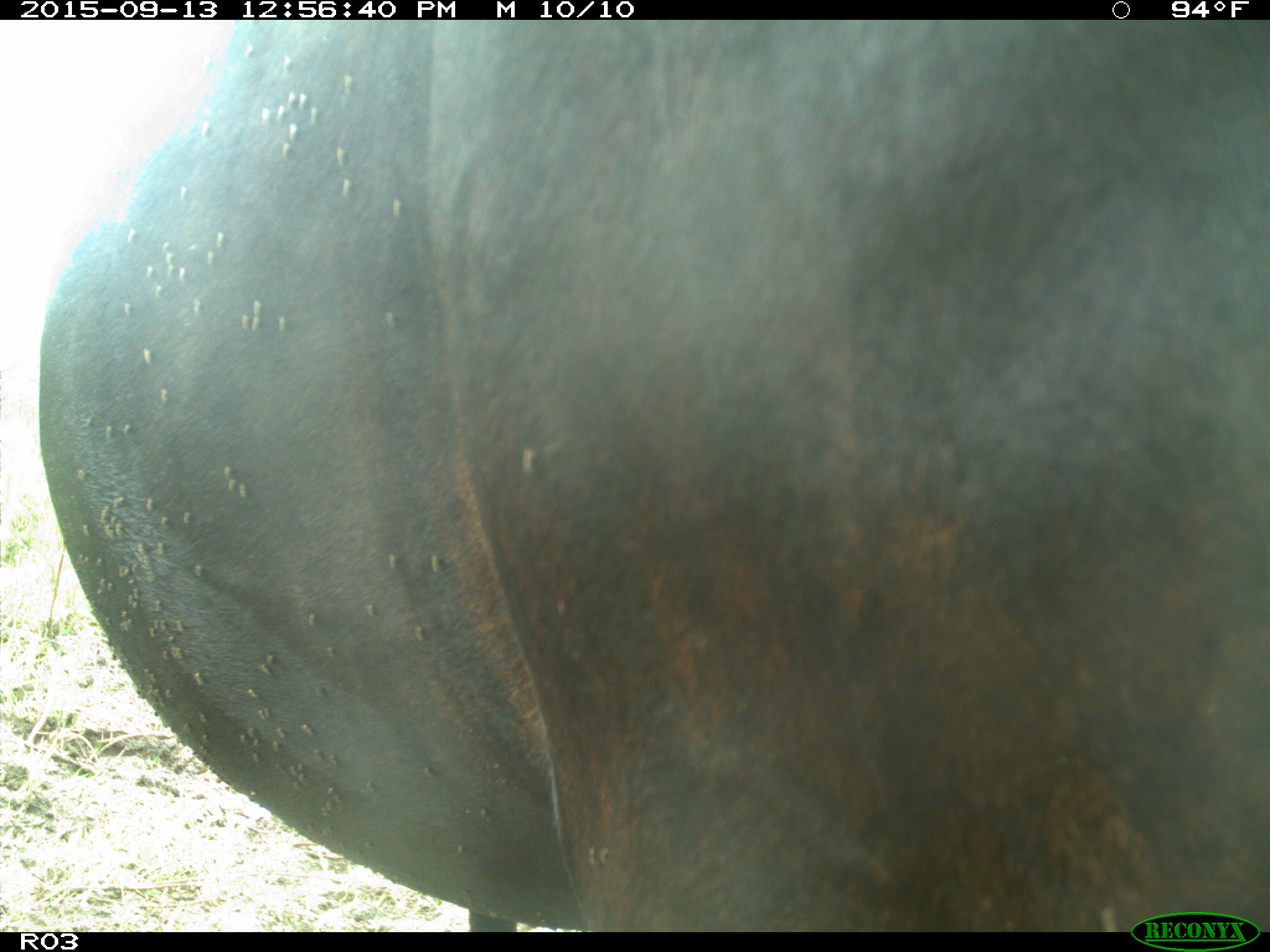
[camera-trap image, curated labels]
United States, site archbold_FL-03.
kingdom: Animalia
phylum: Chordata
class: Mammalia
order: Artiodactyla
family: Bovidae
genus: Bos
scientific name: Bos taurus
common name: domestic cow